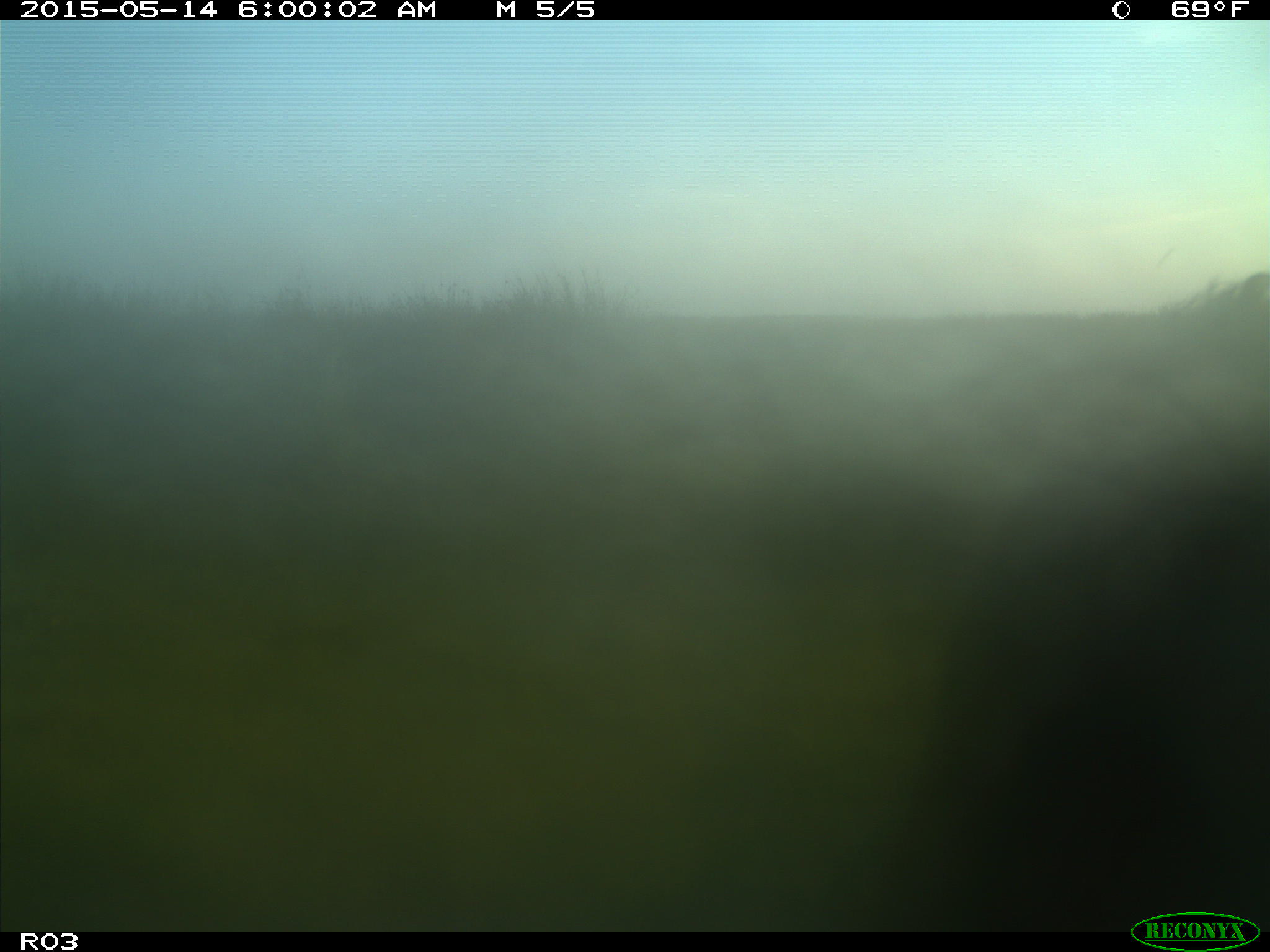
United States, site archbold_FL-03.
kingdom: Animalia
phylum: Chordata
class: Mammalia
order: Artiodactyla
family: Bovidae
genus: Bos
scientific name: Bos taurus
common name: domestic cow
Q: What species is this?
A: Bos taurus (domestic cow).